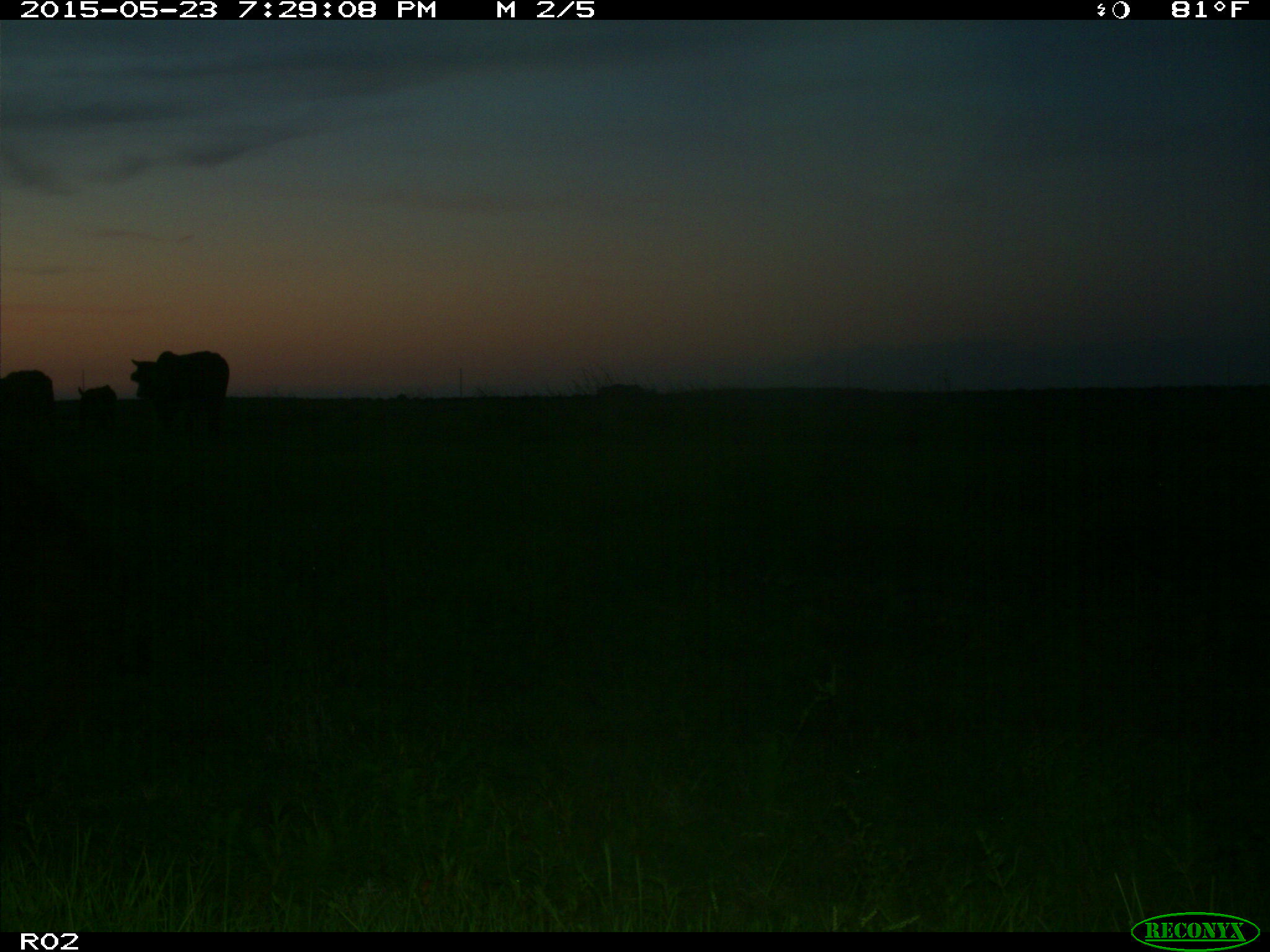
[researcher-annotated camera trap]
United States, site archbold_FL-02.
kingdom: Animalia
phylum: Chordata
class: Mammalia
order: Artiodactyla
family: Bovidae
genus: Bos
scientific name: Bos taurus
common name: domestic cow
Bos taurus (domestic cow).